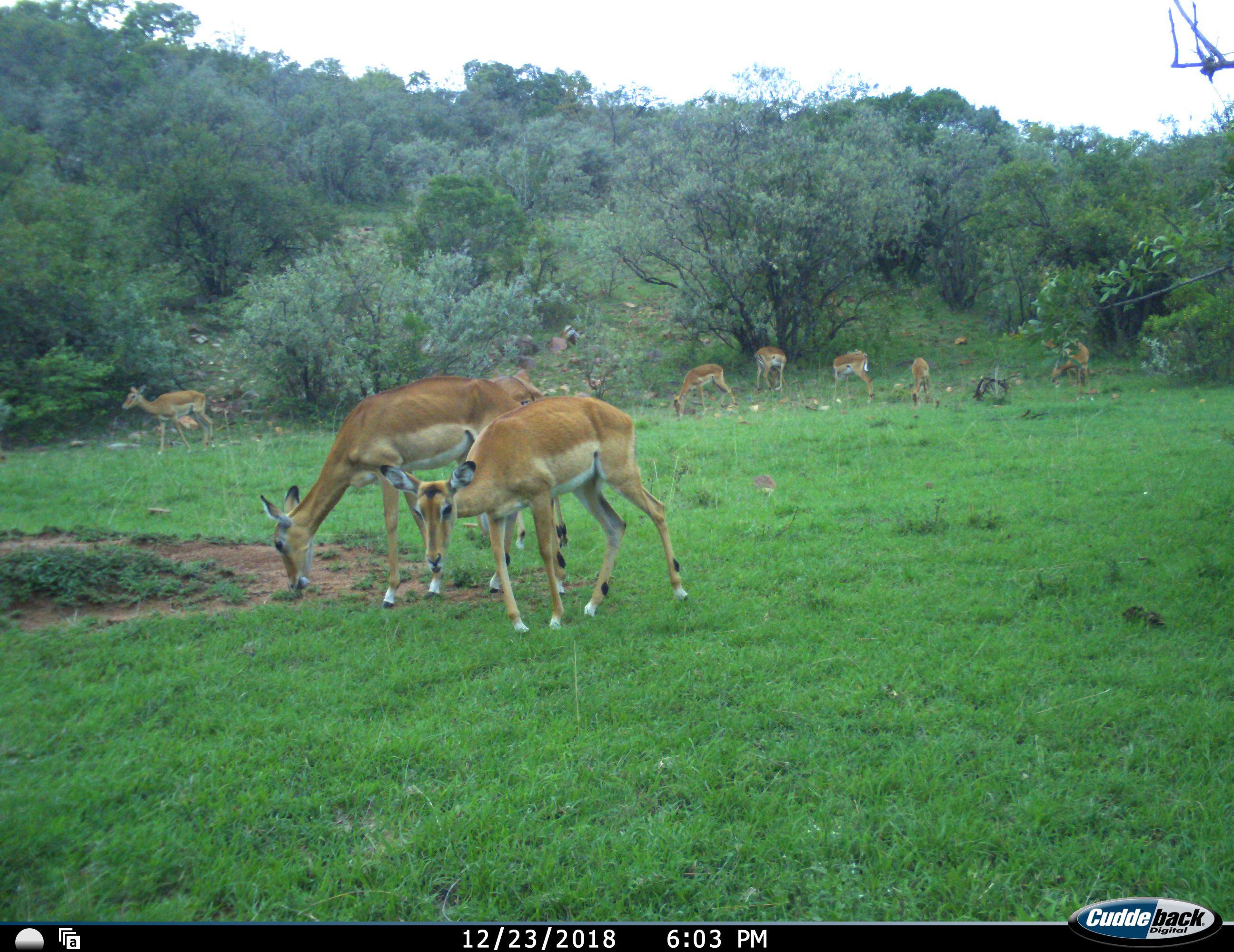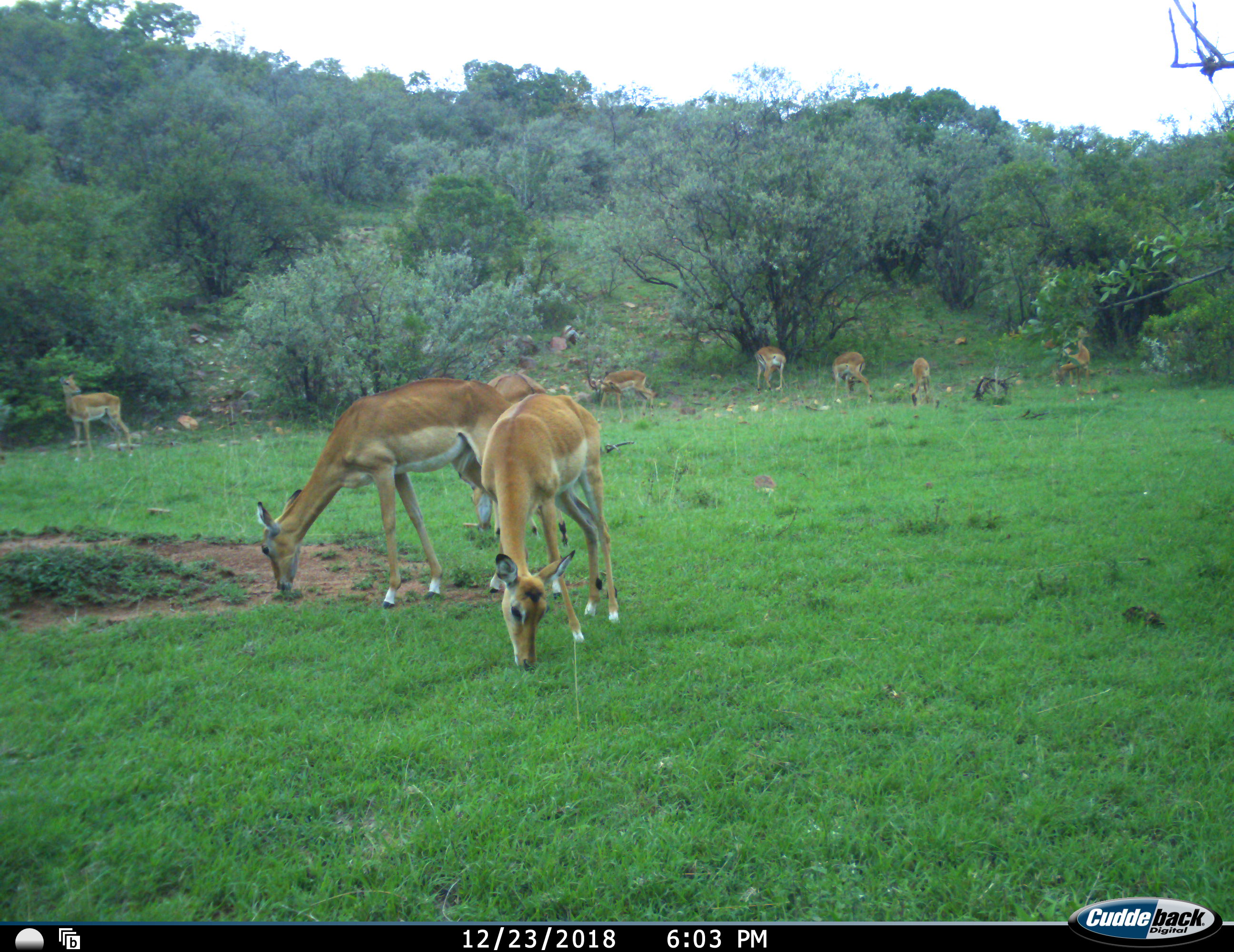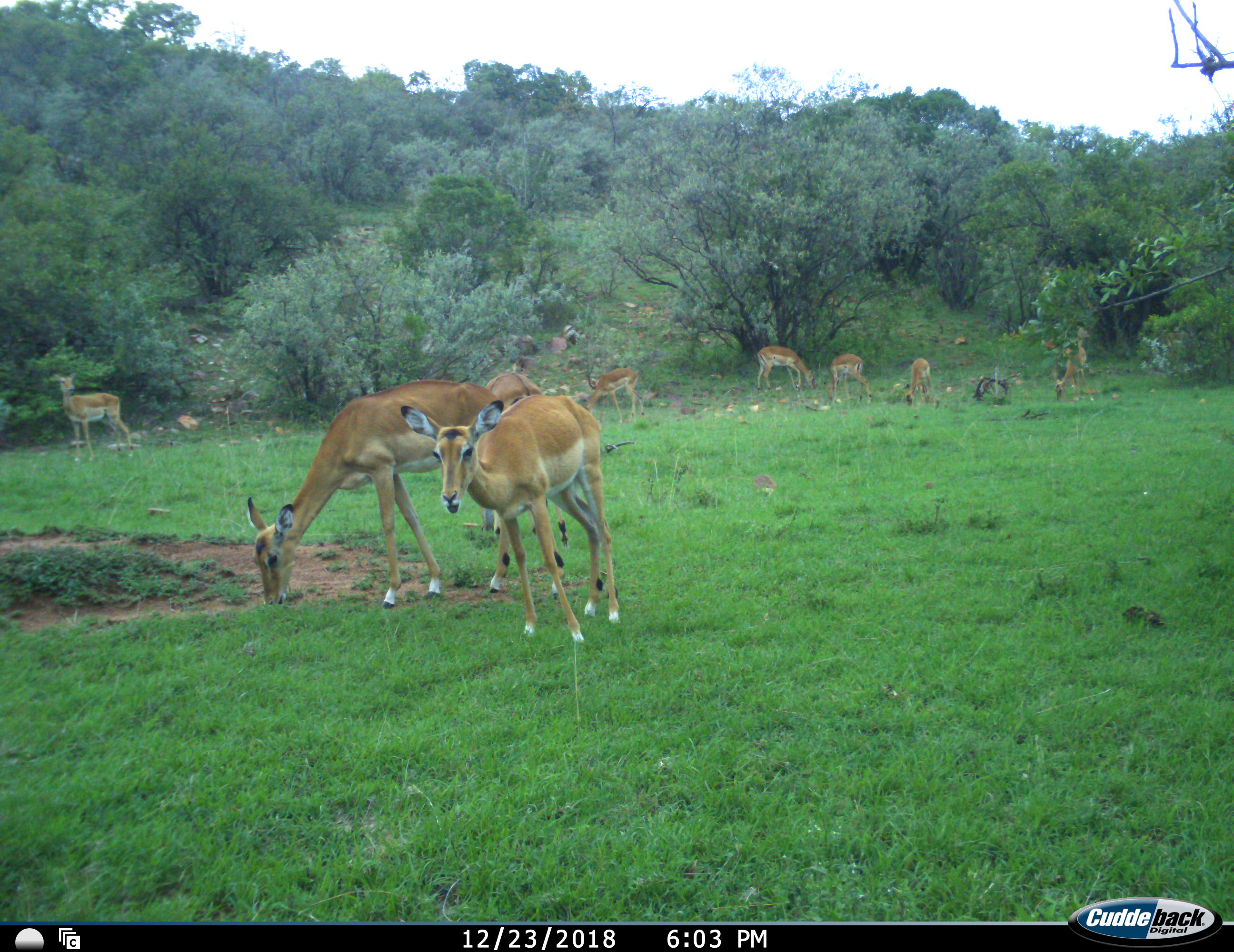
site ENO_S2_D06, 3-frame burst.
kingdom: Animalia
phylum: Chordata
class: Mammalia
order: Artiodactyla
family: Bovidae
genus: Aepyceros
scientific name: Aepyceros melampus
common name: impala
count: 9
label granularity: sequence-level